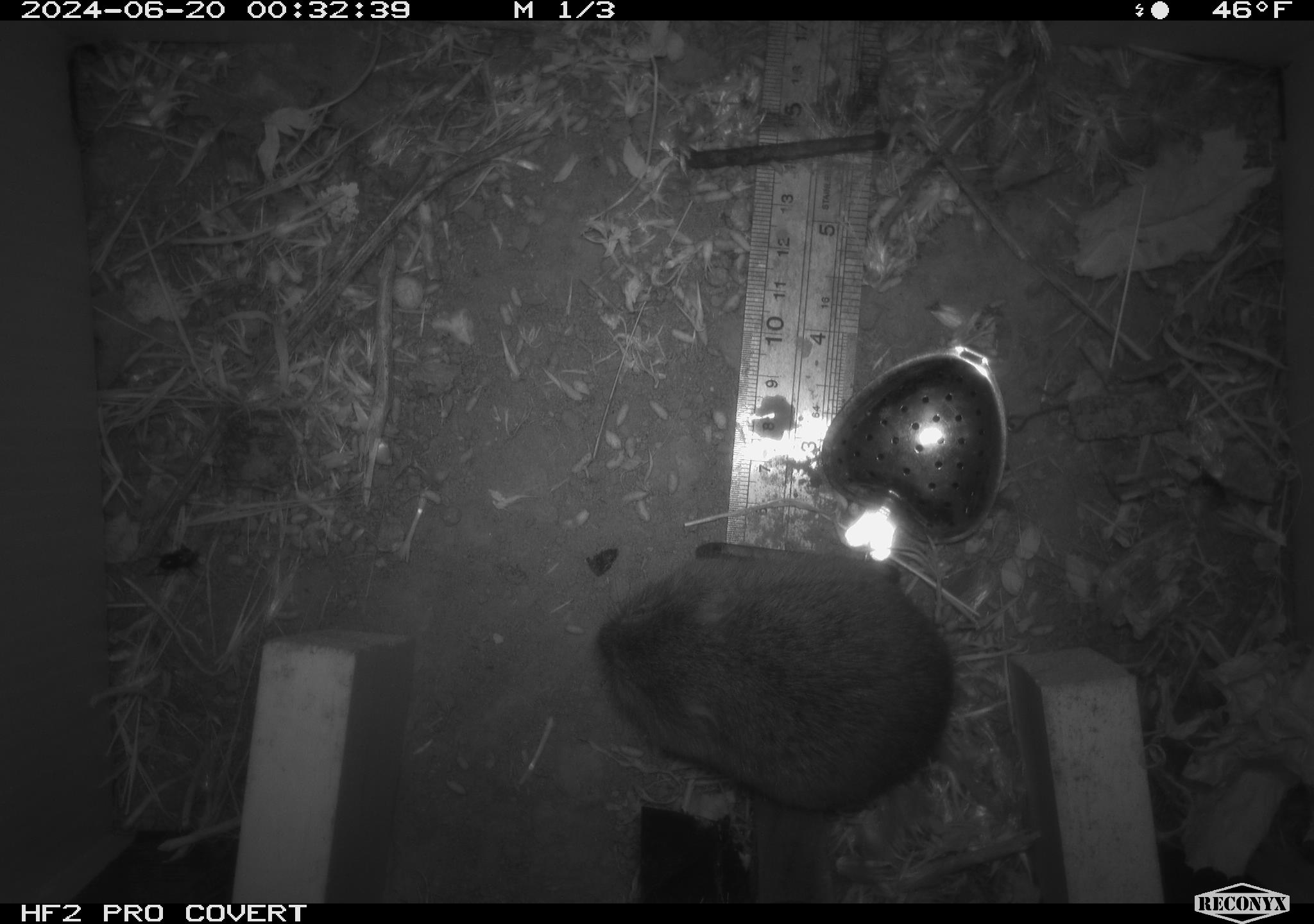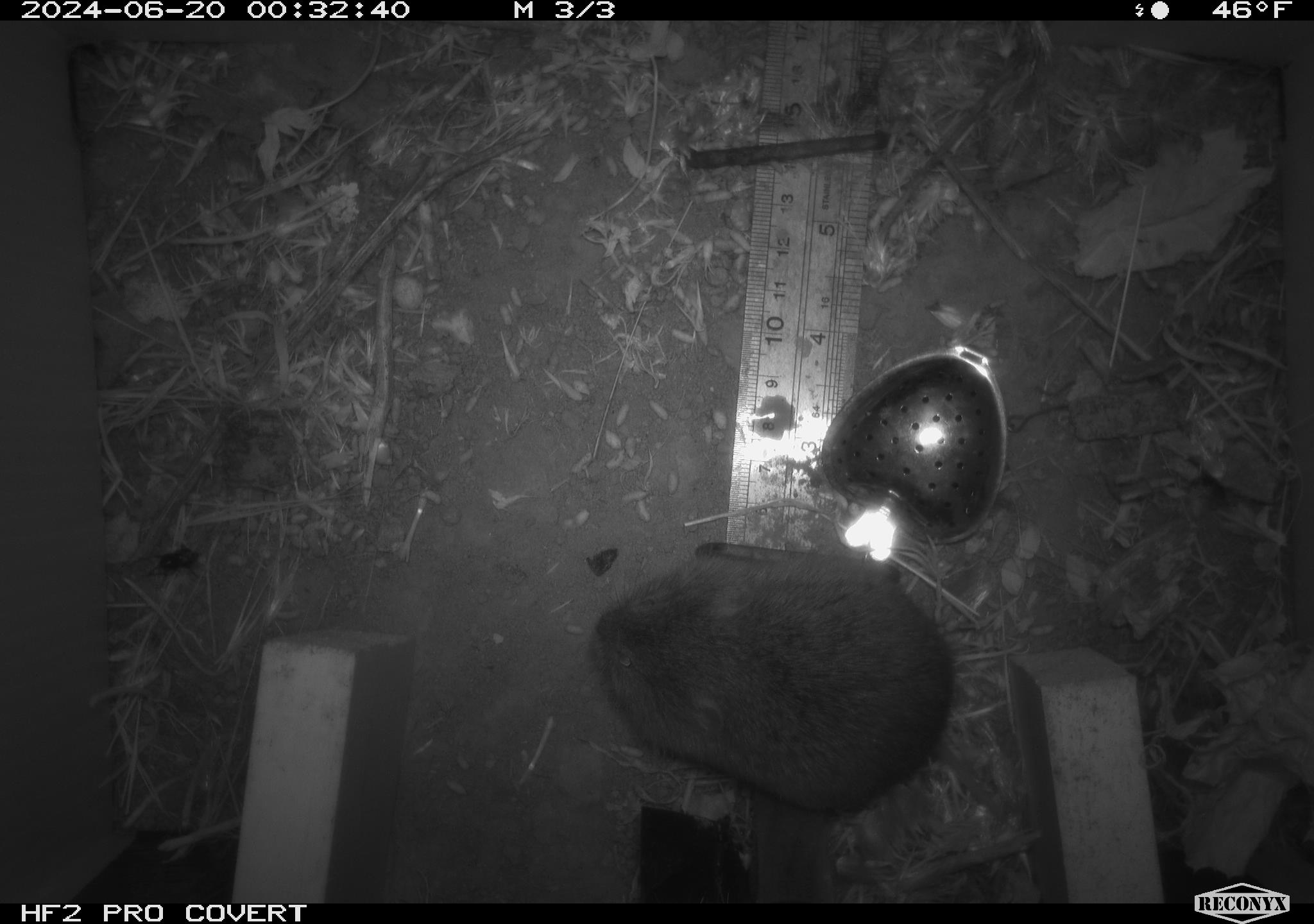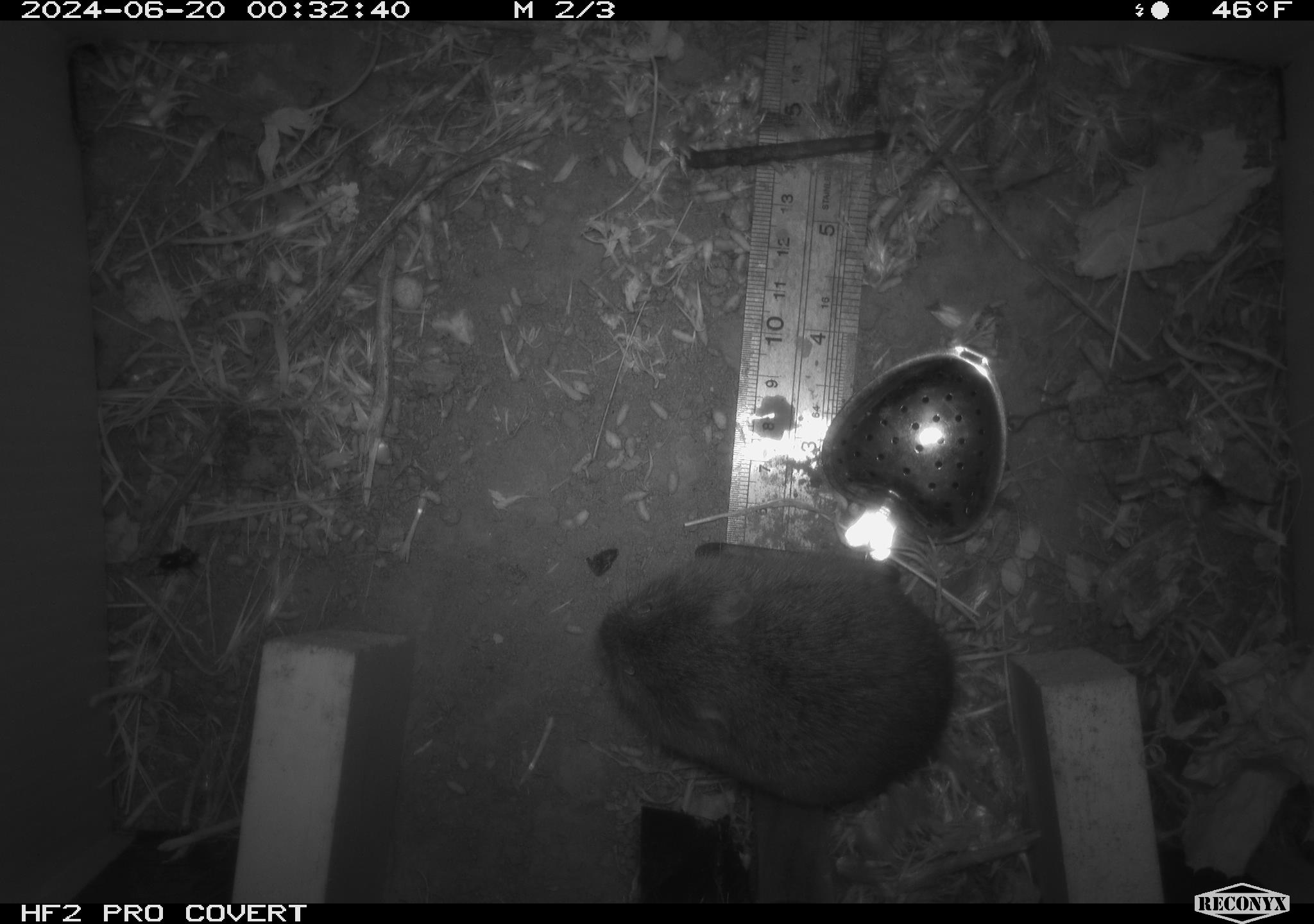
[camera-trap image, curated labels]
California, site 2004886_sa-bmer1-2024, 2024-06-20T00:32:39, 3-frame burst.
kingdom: Animalia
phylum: Chordata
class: Mammalia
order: Rodentia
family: Cricetidae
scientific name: Cricetidae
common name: hamsters, voles, lemmings, and allies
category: cricetidae family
Cricetidae family (hamsters, voles, lemmings, and allies) (Cricetidae).